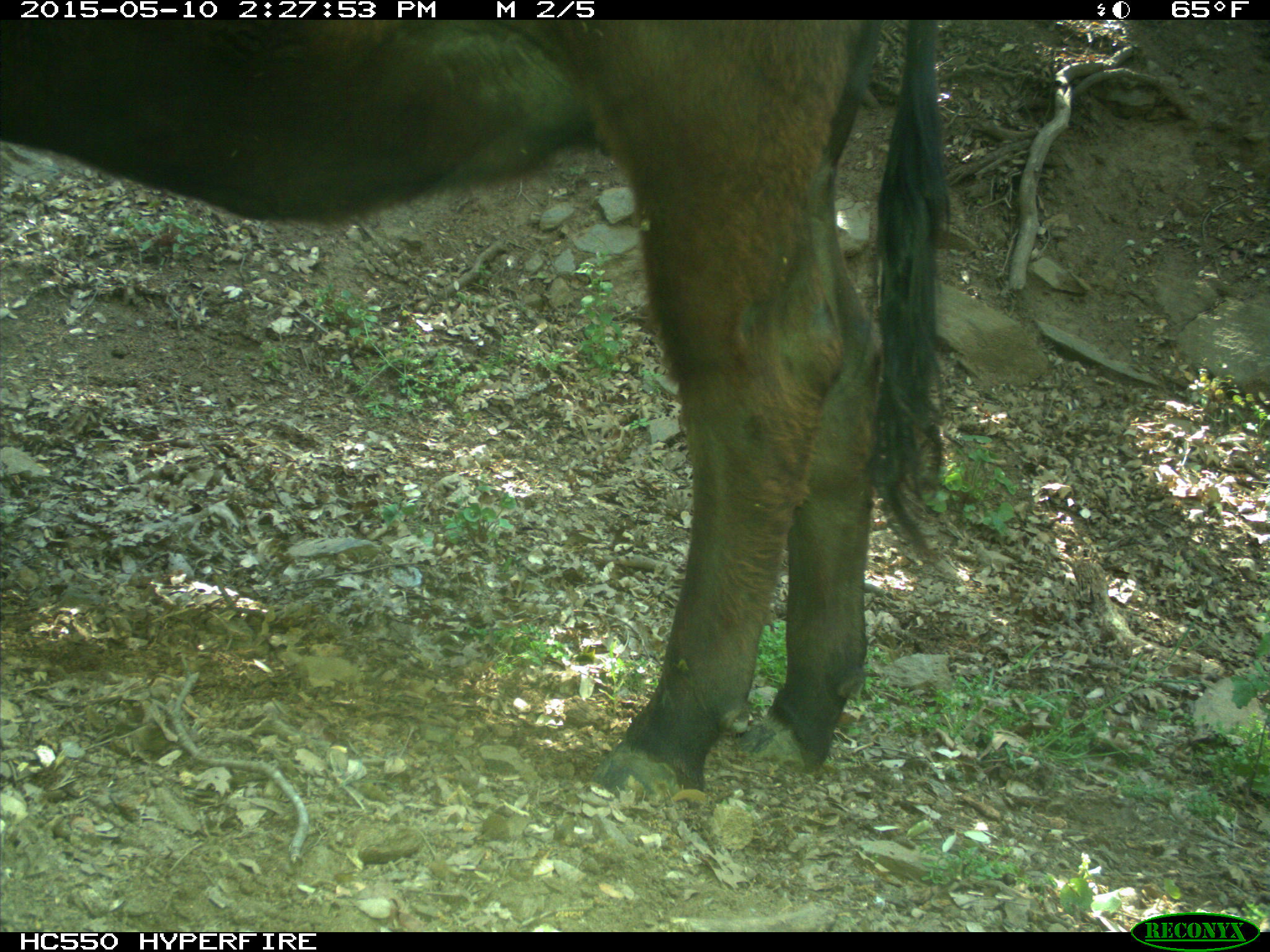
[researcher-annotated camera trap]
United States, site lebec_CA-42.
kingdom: Animalia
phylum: Chordata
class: Mammalia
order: Artiodactyla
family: Bovidae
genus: Bos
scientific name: Bos taurus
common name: domestic cow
Bos taurus (domestic cow).